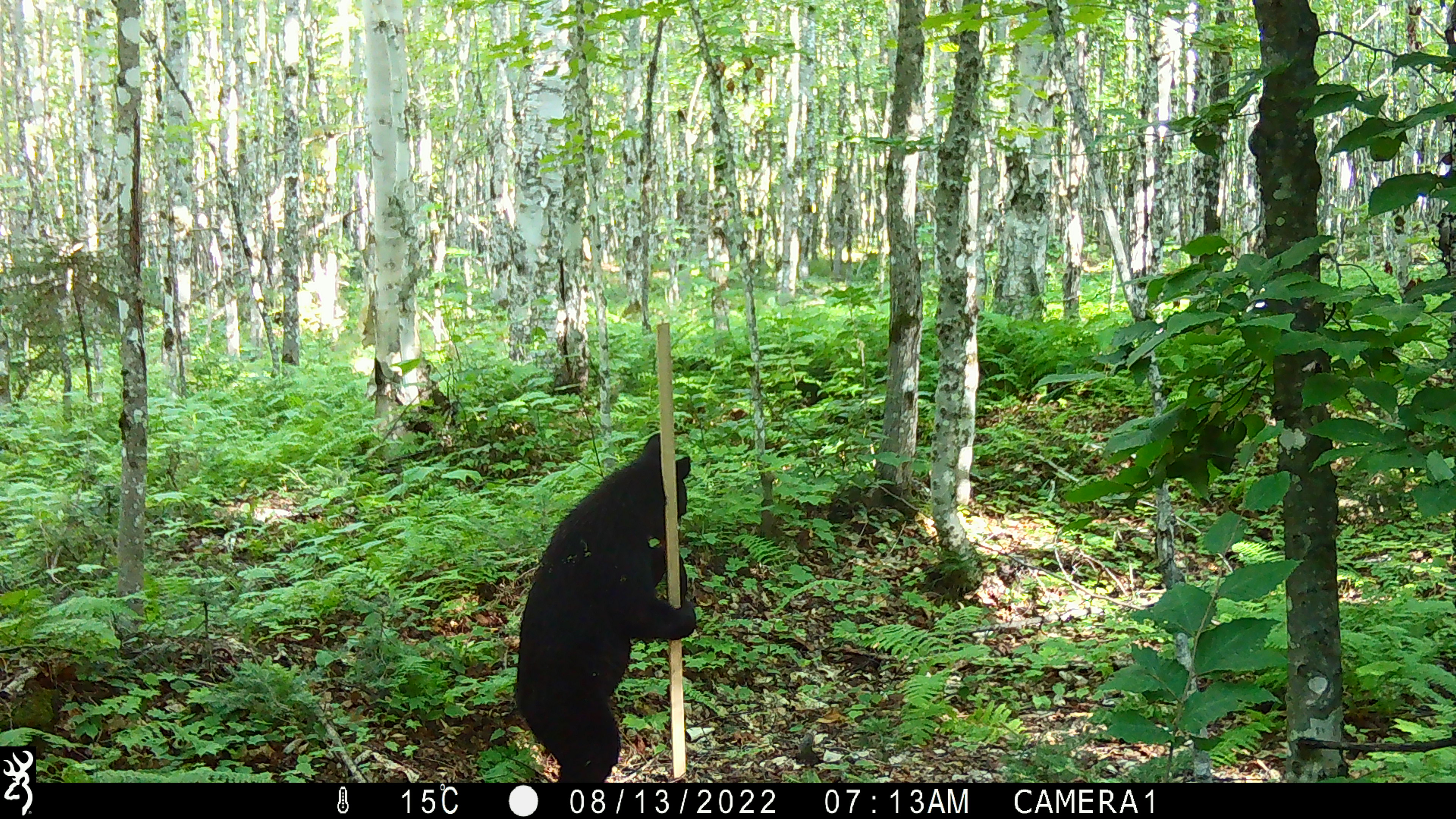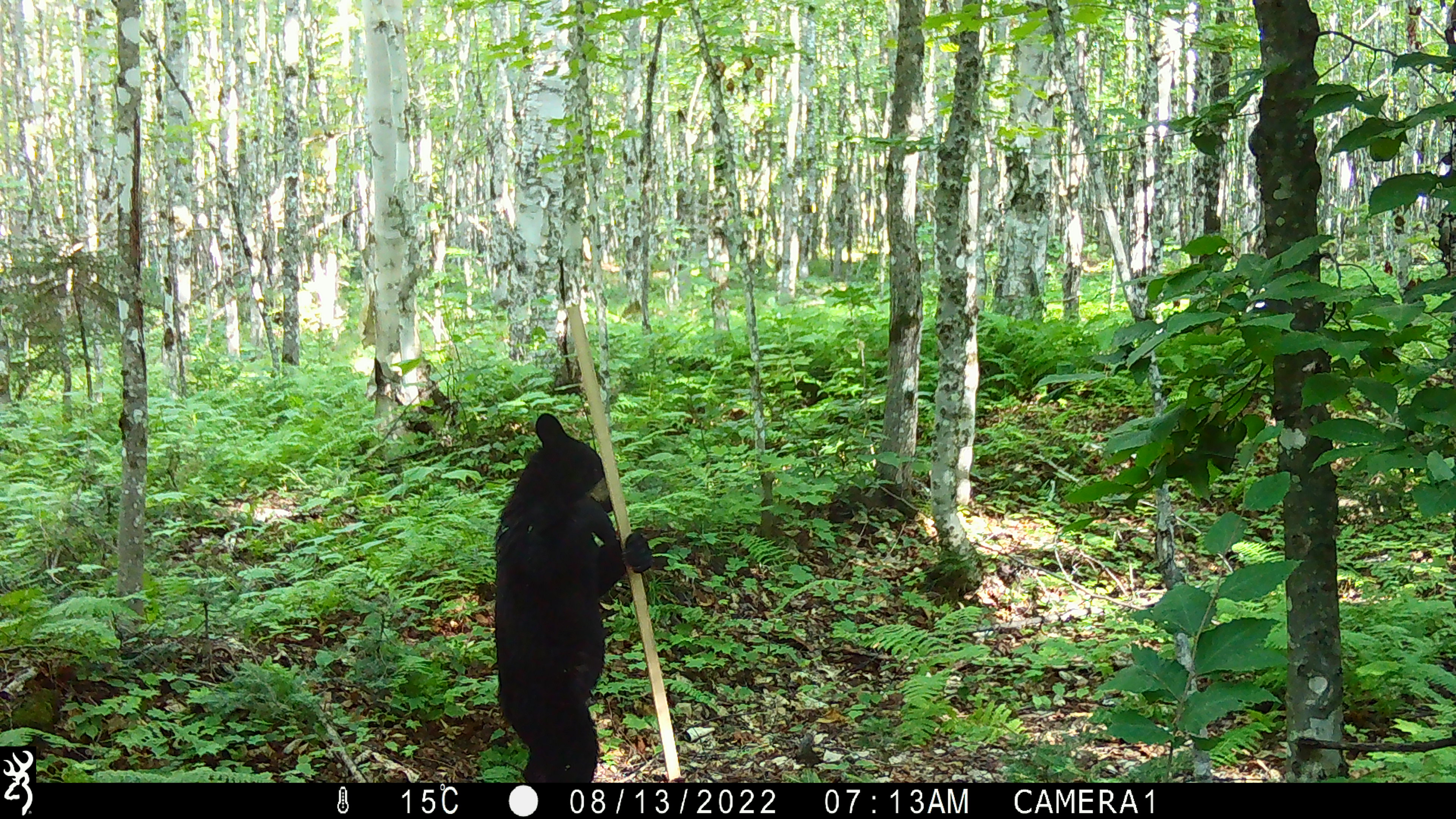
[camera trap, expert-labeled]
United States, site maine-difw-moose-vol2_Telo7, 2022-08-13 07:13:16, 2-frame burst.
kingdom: Animalia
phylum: Chordata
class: Mammalia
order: Carnivora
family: Ursidae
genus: Ursus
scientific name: Ursus americanus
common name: black bear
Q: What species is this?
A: Black bear (Ursus americanus).